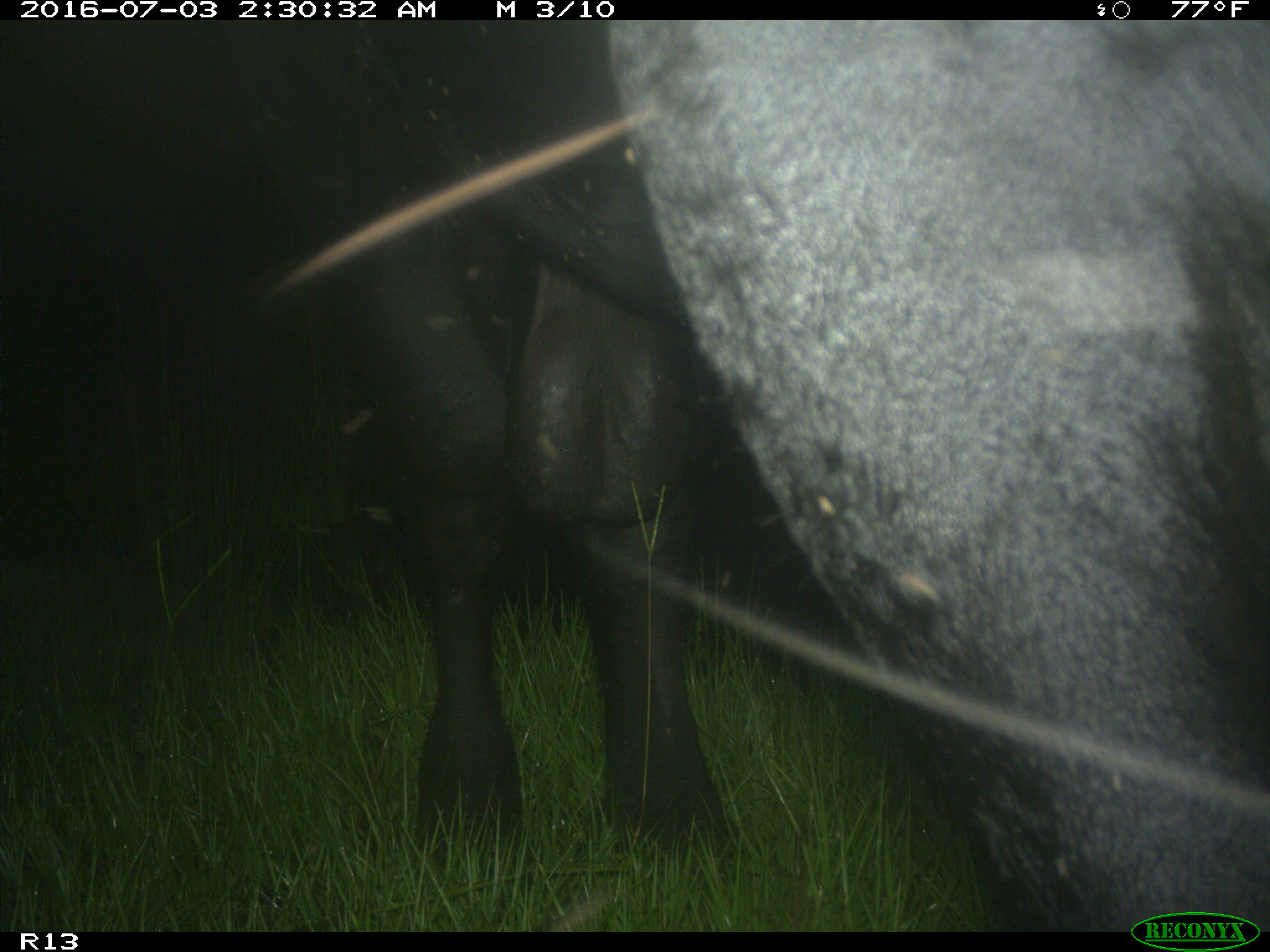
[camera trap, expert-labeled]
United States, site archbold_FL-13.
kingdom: Animalia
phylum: Chordata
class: Mammalia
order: Artiodactyla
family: Bovidae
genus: Bos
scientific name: Bos taurus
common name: domestic cow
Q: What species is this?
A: Bos taurus (domestic cow).